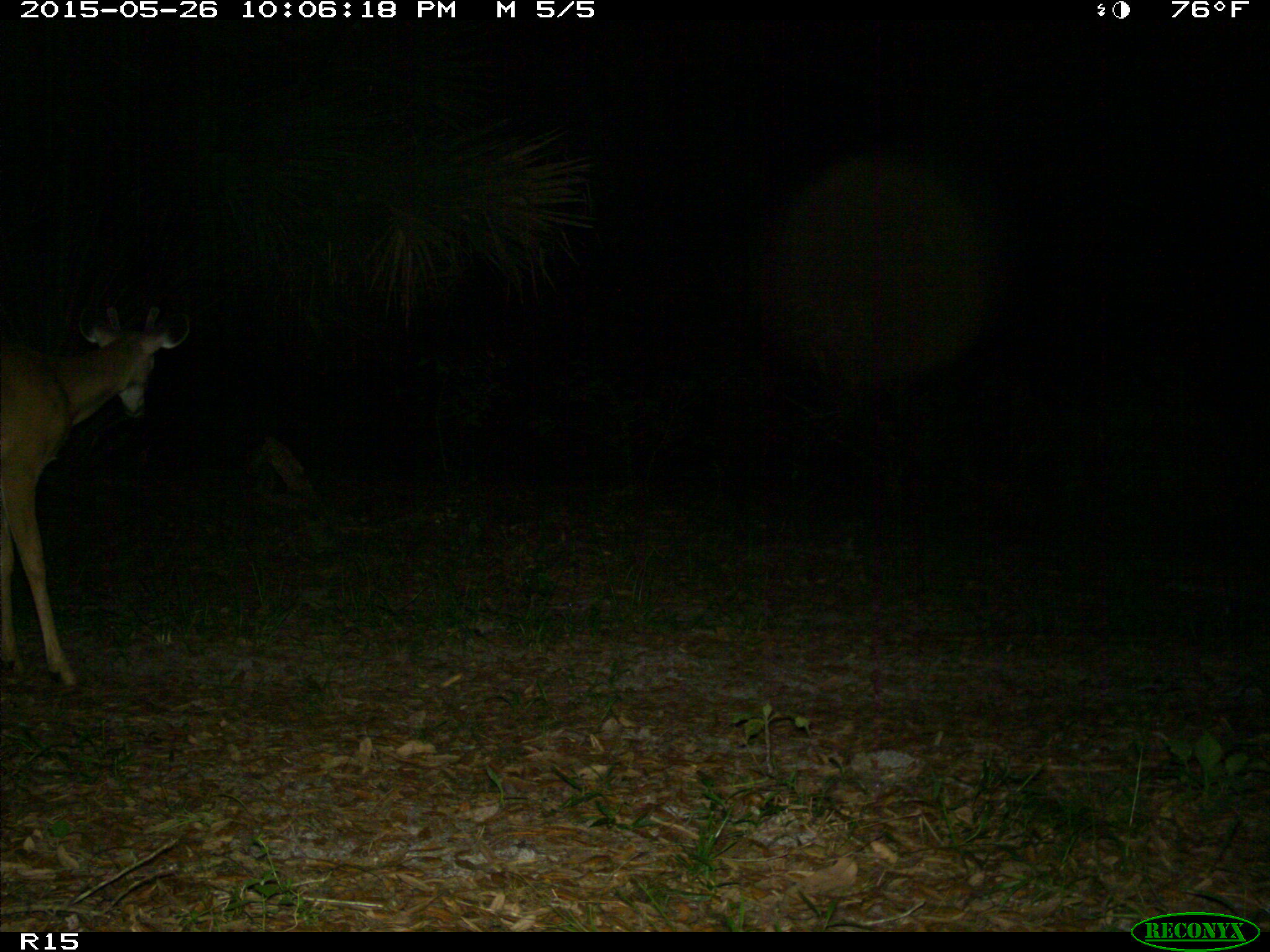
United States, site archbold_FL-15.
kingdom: Animalia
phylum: Chordata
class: Mammalia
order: Artiodactyla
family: Cervidae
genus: Odocoileus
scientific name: Odocoileus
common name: deer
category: unidentified deer